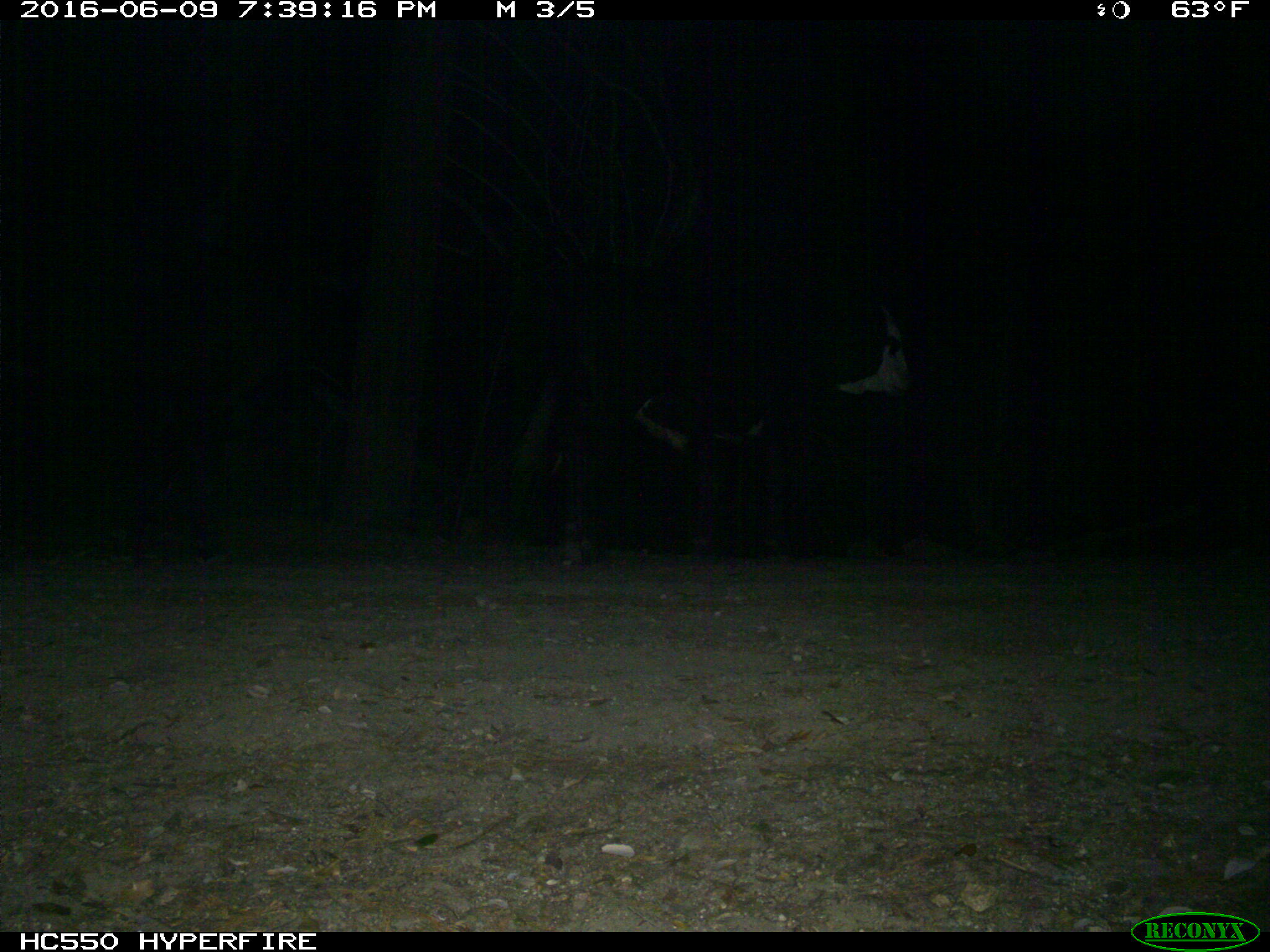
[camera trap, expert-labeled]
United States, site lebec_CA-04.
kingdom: Animalia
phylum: Chordata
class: Mammalia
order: Artiodactyla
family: Bovidae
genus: Bos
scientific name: Bos taurus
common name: domestic cow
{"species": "Bos taurus (domestic cow)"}